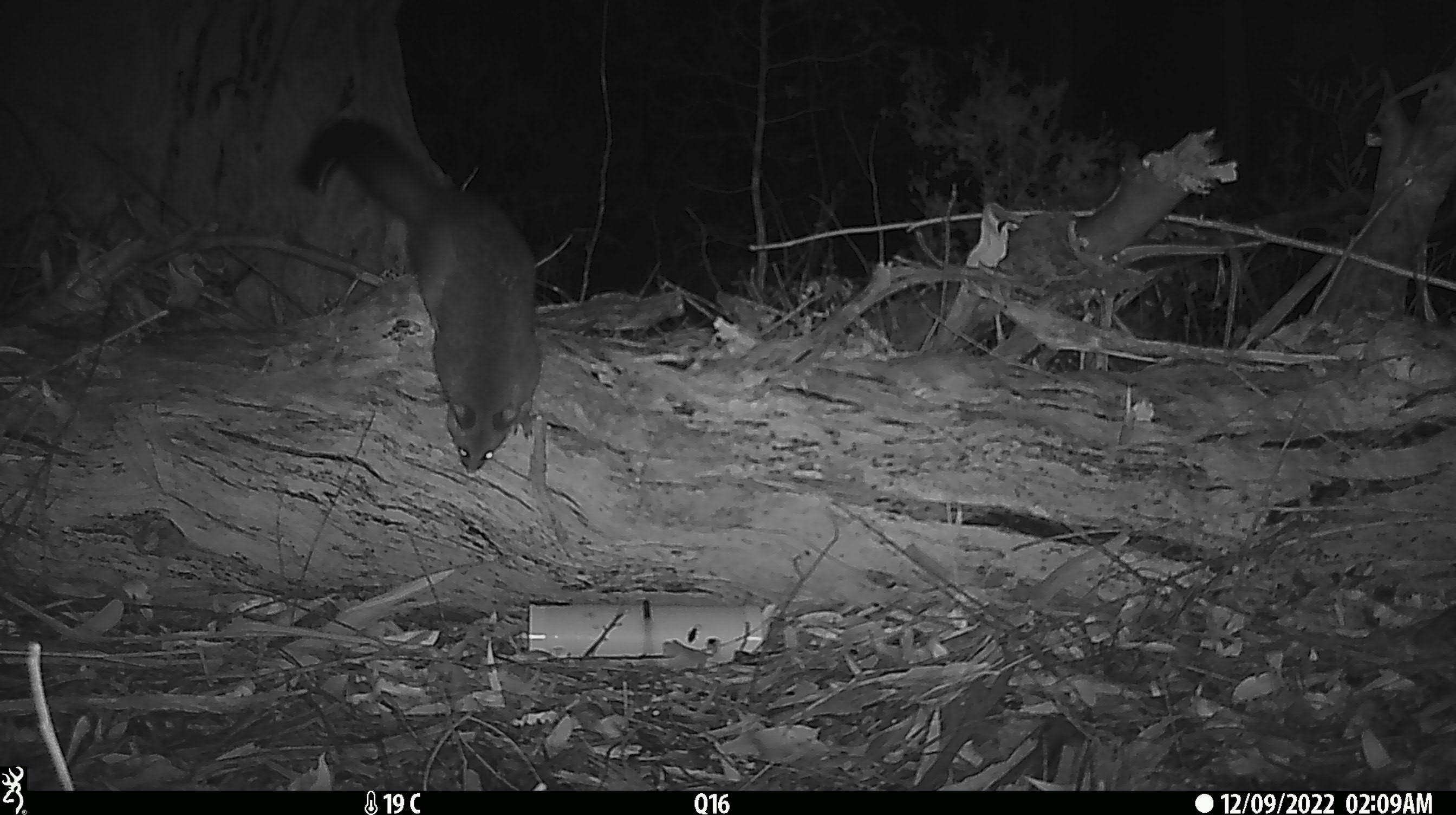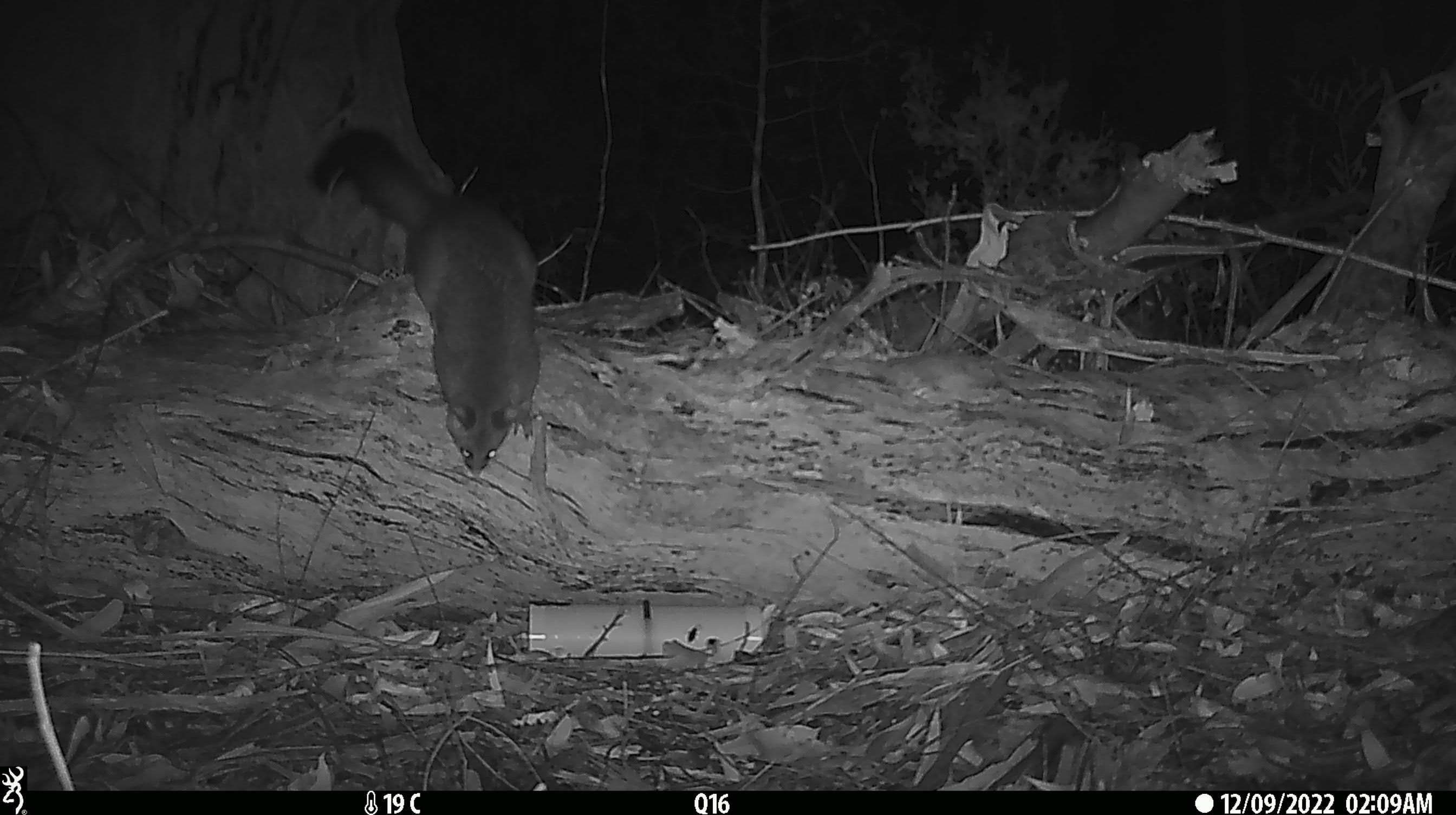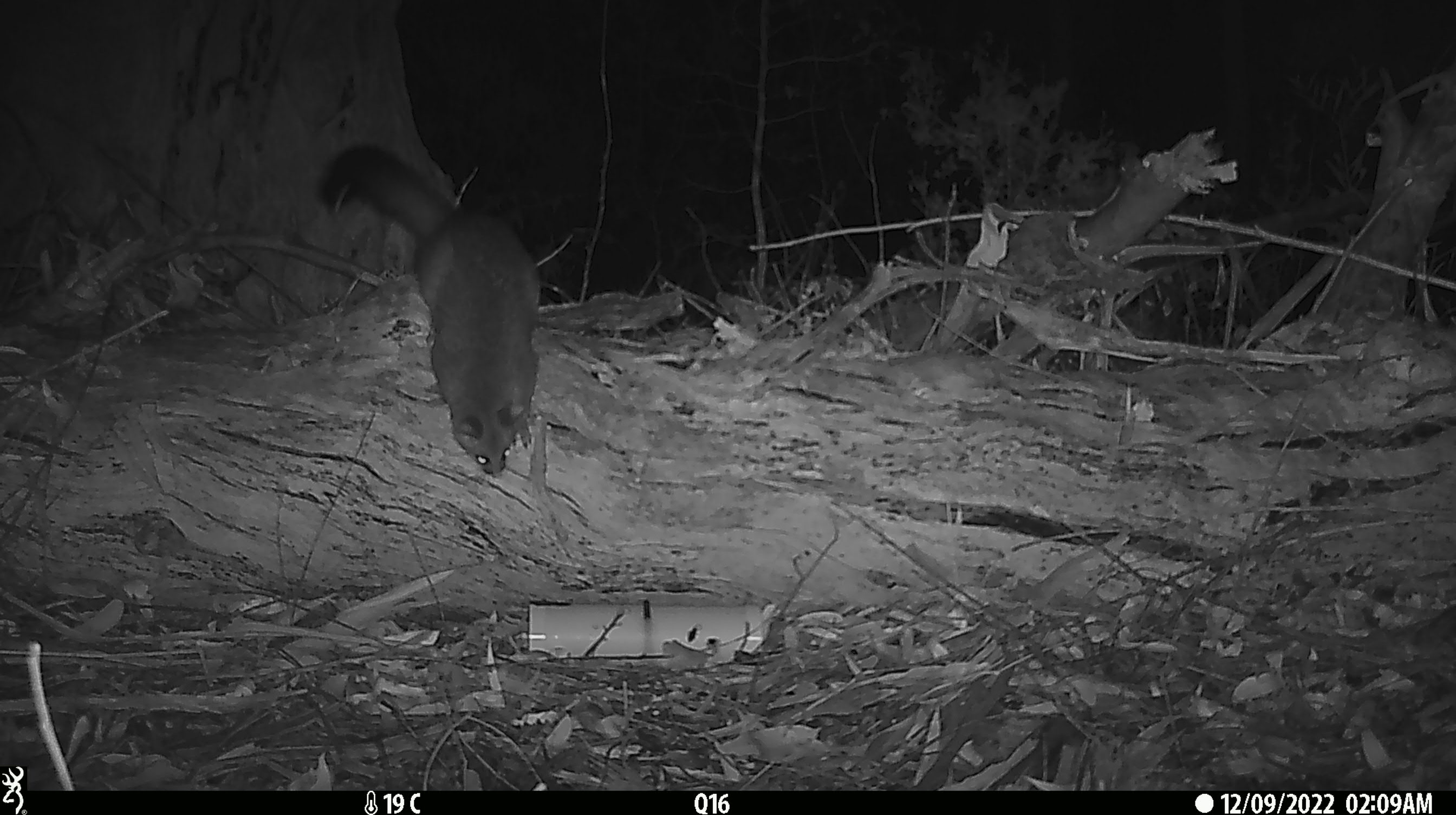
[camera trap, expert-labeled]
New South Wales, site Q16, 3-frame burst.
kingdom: Animalia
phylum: Chordata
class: Mammalia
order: Diprotodontia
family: Phalangeridae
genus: Trichosurus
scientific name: Trichosurus vulpecula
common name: common brushtail possum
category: possum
Possum (common brushtail possum) (Trichosurus vulpecula).